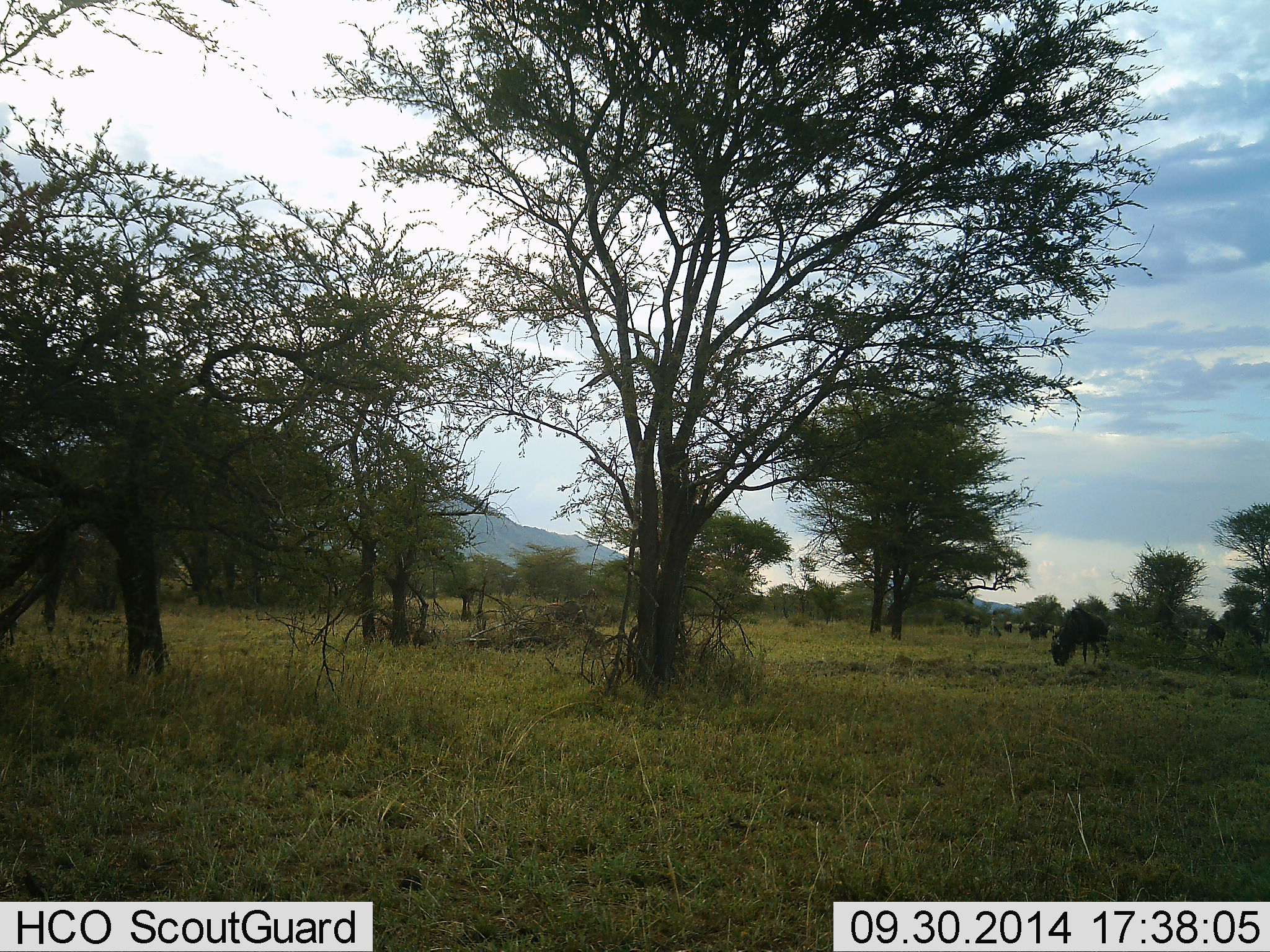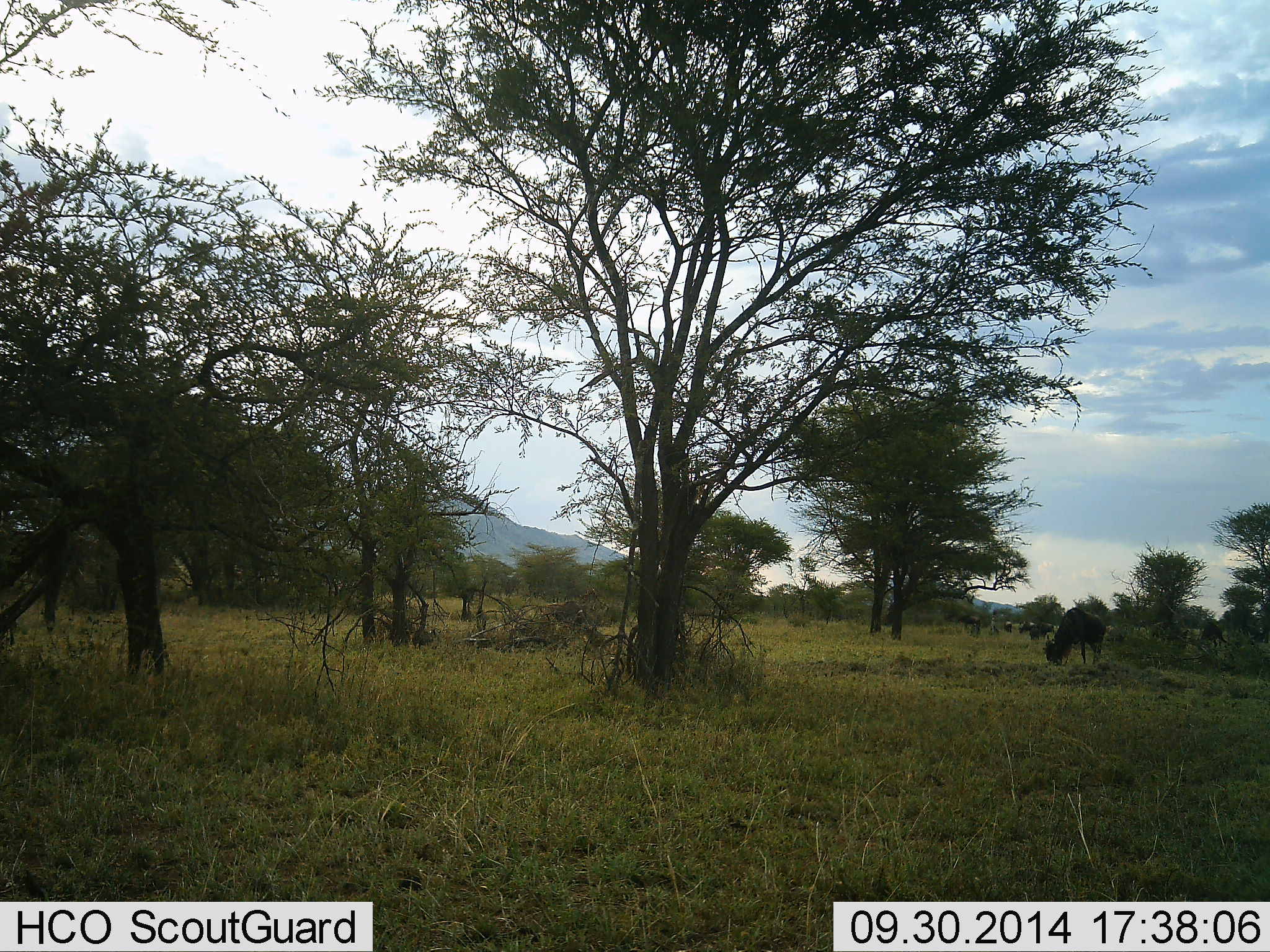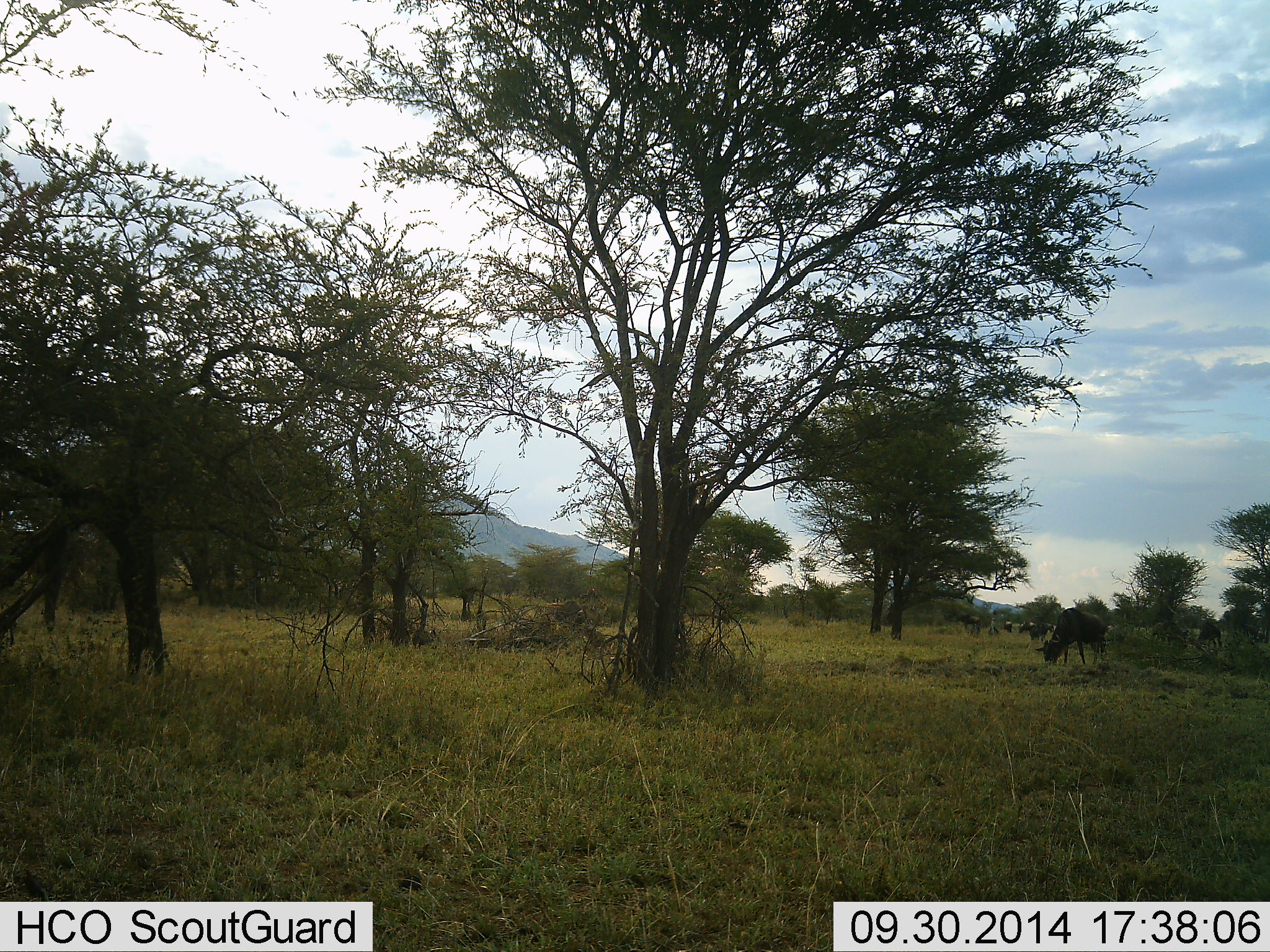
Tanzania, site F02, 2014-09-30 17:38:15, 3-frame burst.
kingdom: Animalia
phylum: Chordata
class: Mammalia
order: Artiodactyla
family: Bovidae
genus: Connochaetes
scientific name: Connochaetes taurinus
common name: blue wildebeest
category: wildebeest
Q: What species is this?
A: Wildebeest (blue wildebeest) (Connochaetes taurinus).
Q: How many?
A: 9.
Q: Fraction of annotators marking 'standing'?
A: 33%.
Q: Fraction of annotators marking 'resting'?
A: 0%.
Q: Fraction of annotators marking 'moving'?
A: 0%.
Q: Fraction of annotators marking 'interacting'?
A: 0%.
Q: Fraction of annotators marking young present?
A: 0%.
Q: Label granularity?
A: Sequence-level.